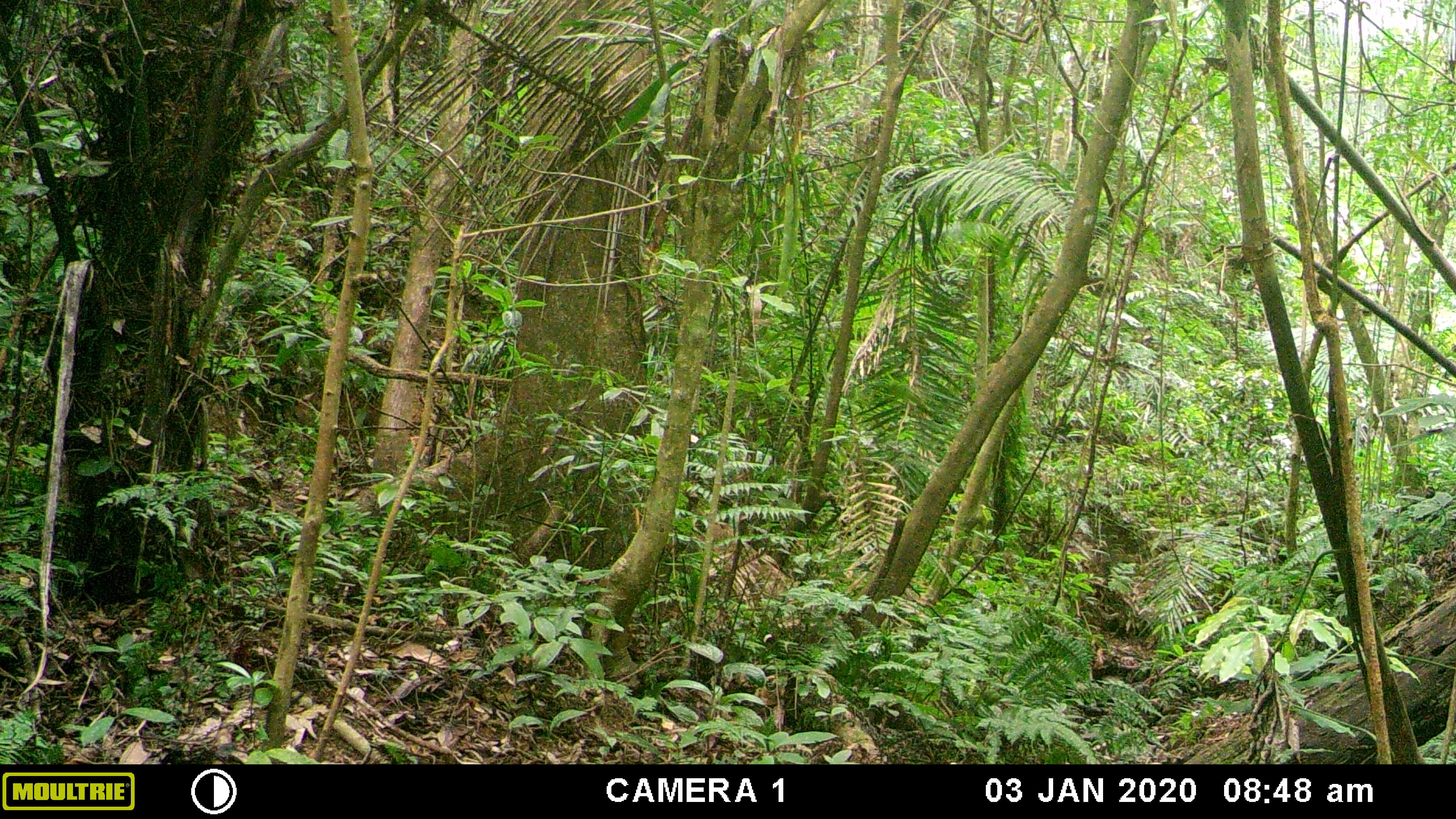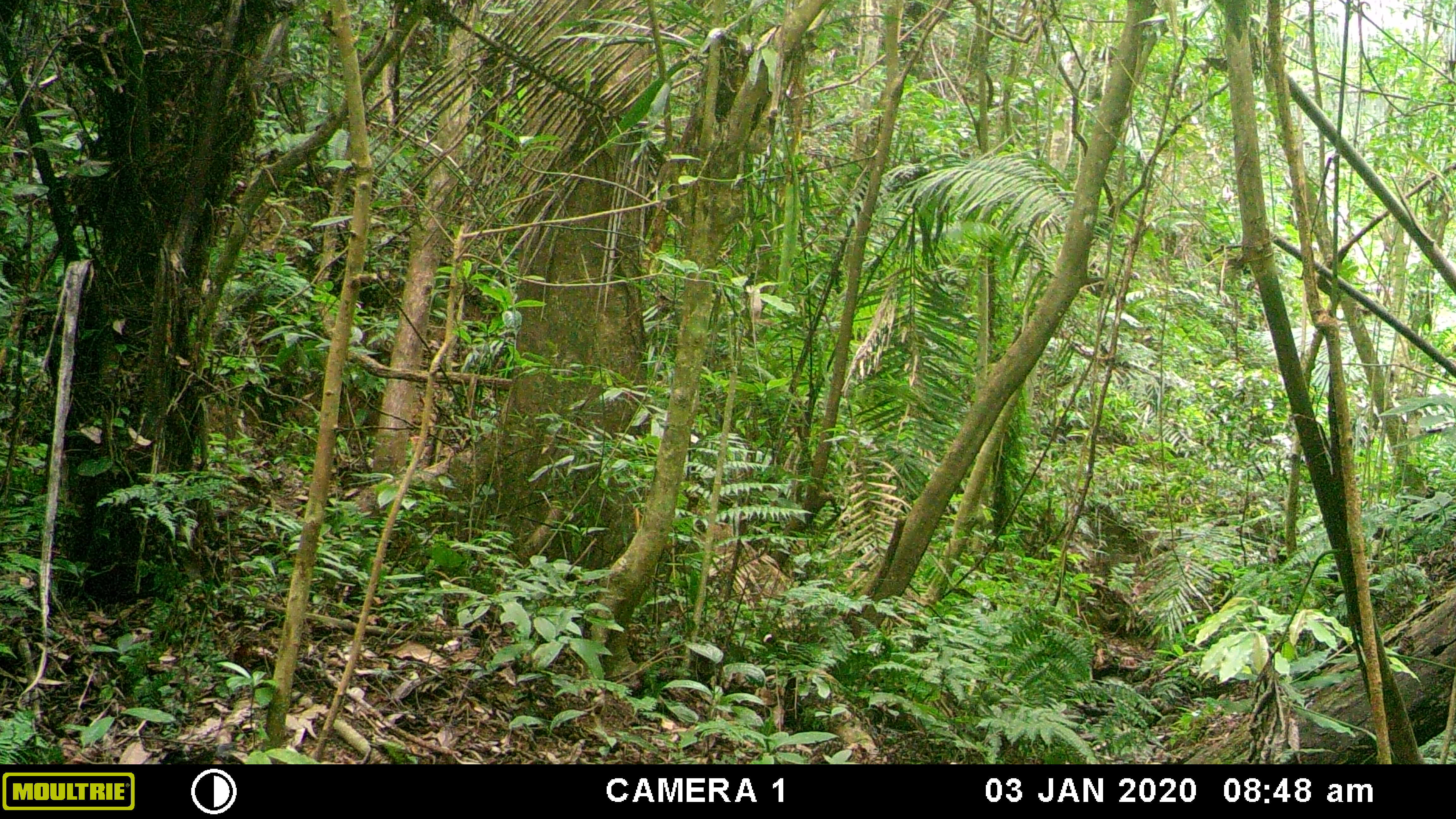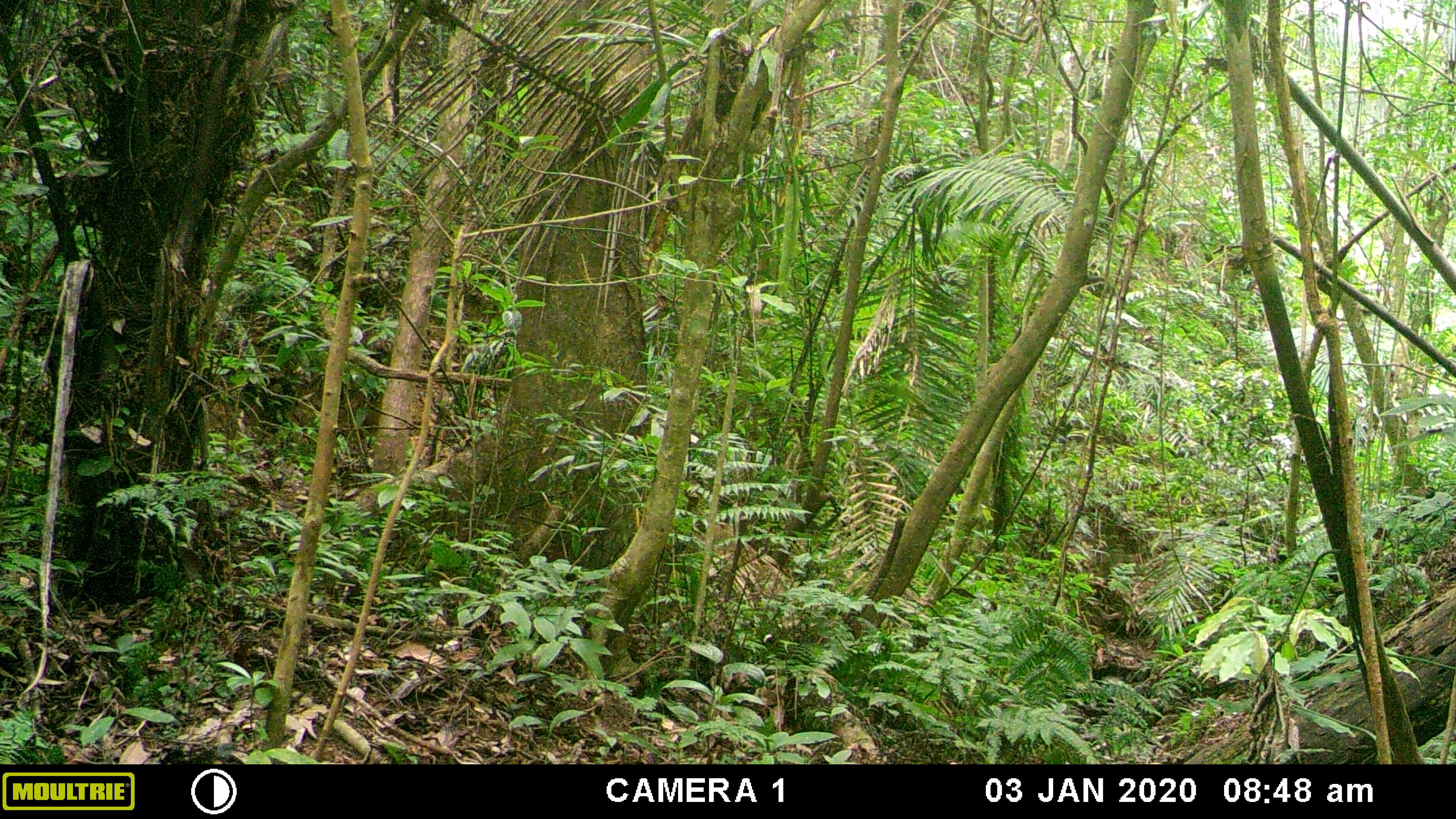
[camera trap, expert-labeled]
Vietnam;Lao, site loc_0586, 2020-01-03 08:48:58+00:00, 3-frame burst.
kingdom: Animalia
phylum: Chordata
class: Mammalia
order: Artiodactyla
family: Cervidae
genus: Muntiacus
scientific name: Muntiacus muntjak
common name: red muntjac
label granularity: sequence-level